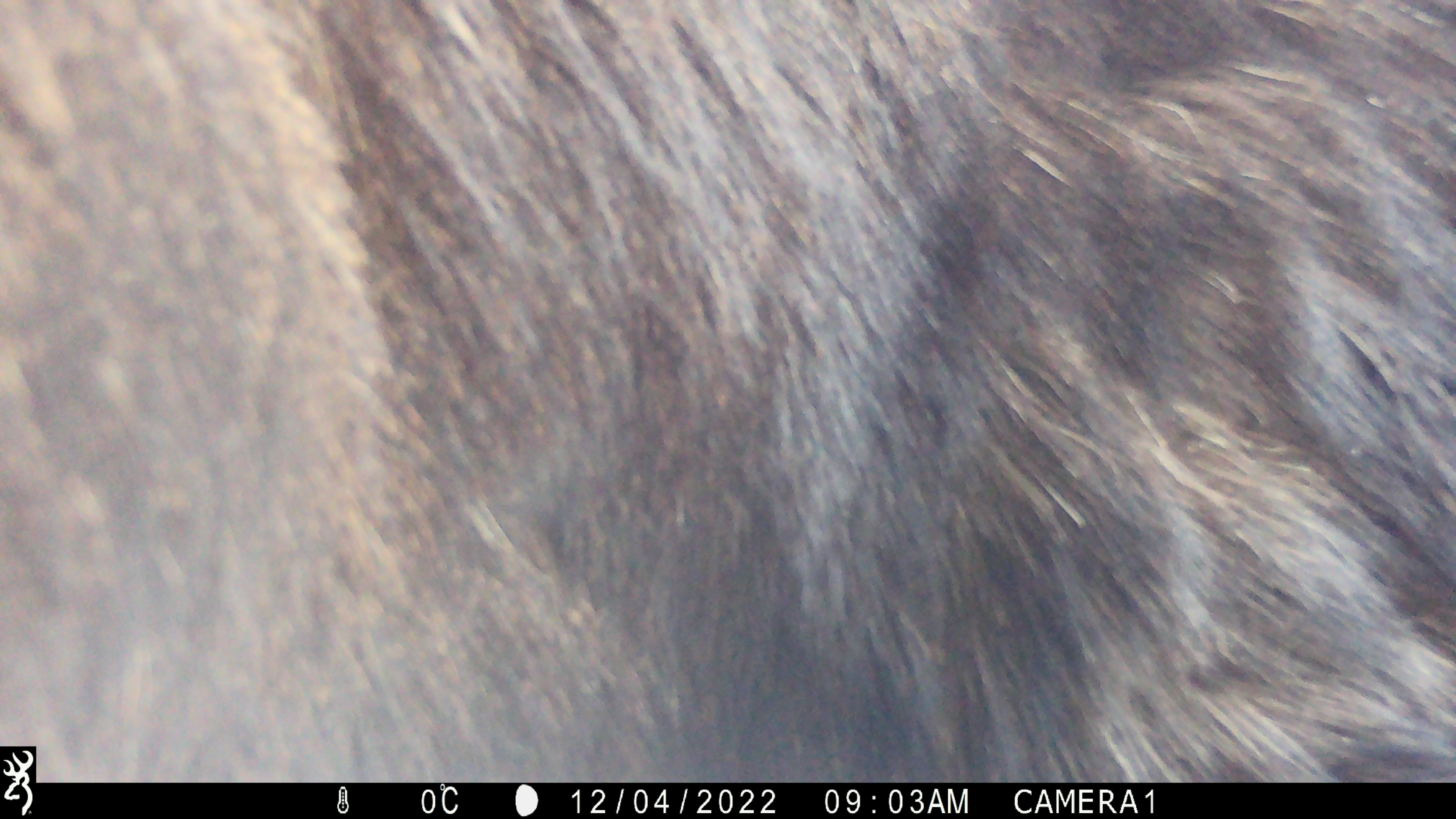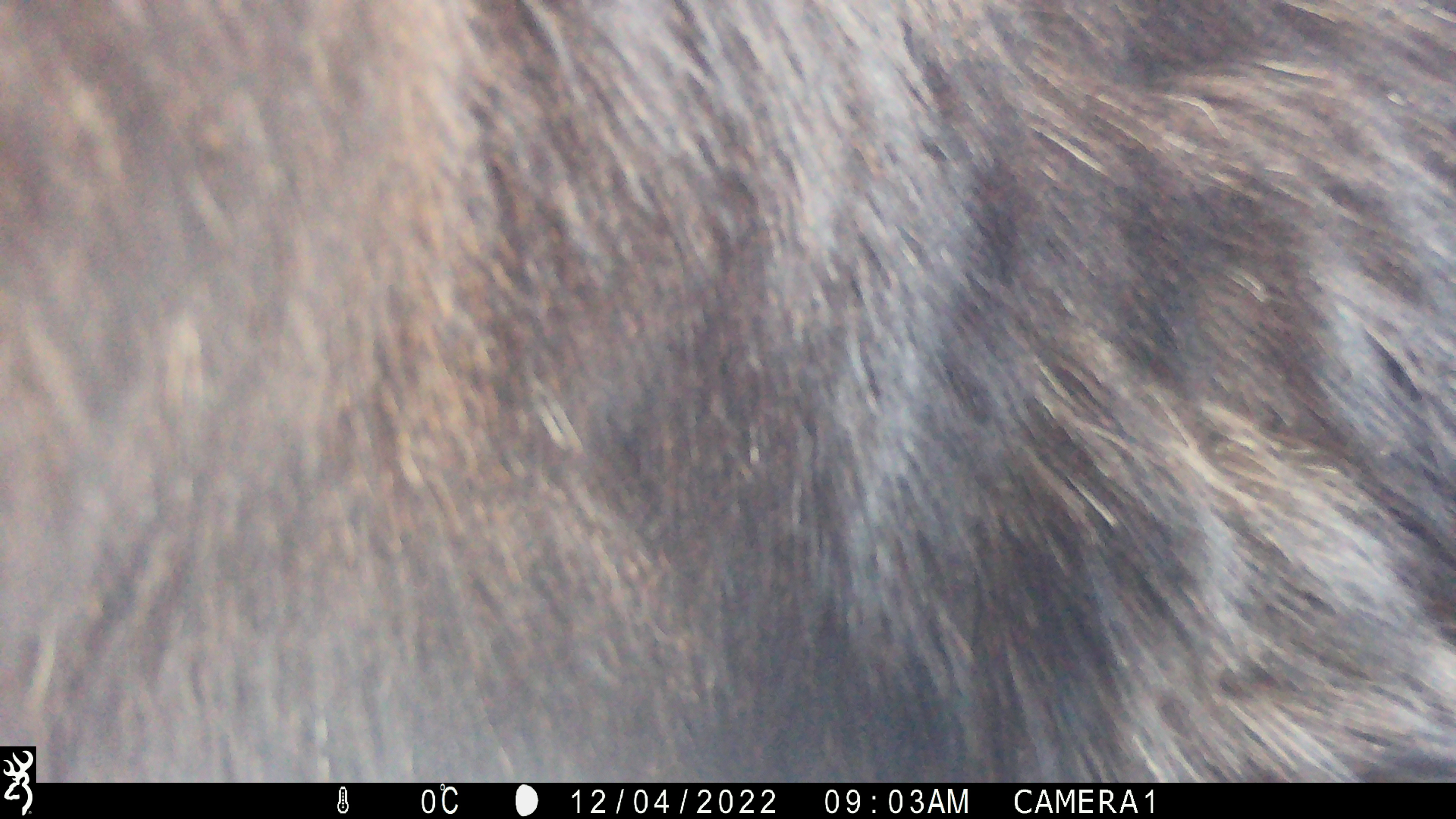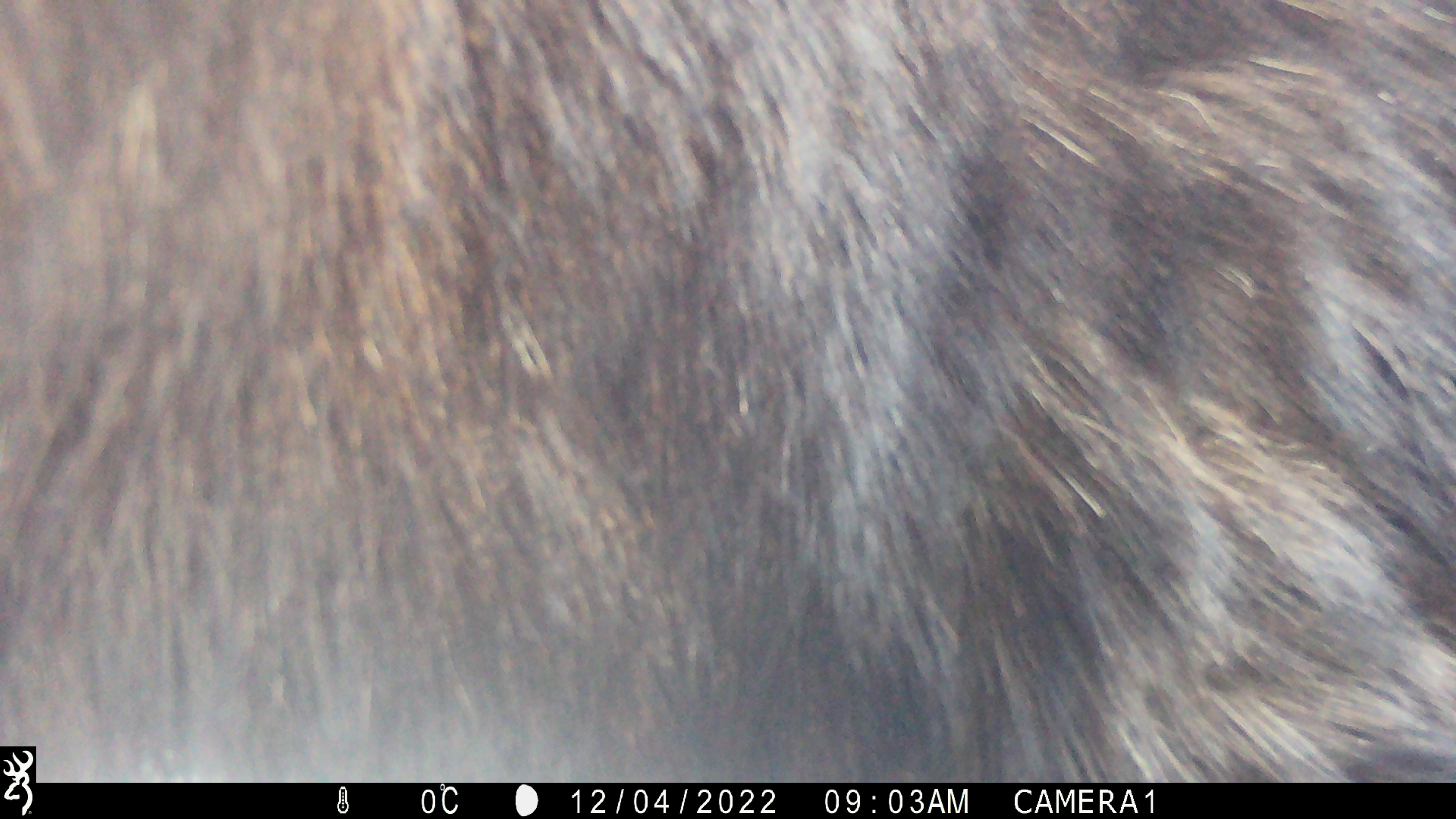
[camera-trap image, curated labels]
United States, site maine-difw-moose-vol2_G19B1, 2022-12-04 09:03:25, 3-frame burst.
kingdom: Animalia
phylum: Chordata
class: Mammalia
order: Artiodactyla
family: Cervidae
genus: Alces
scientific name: Alces alces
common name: moose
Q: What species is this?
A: Moose (Alces alces).